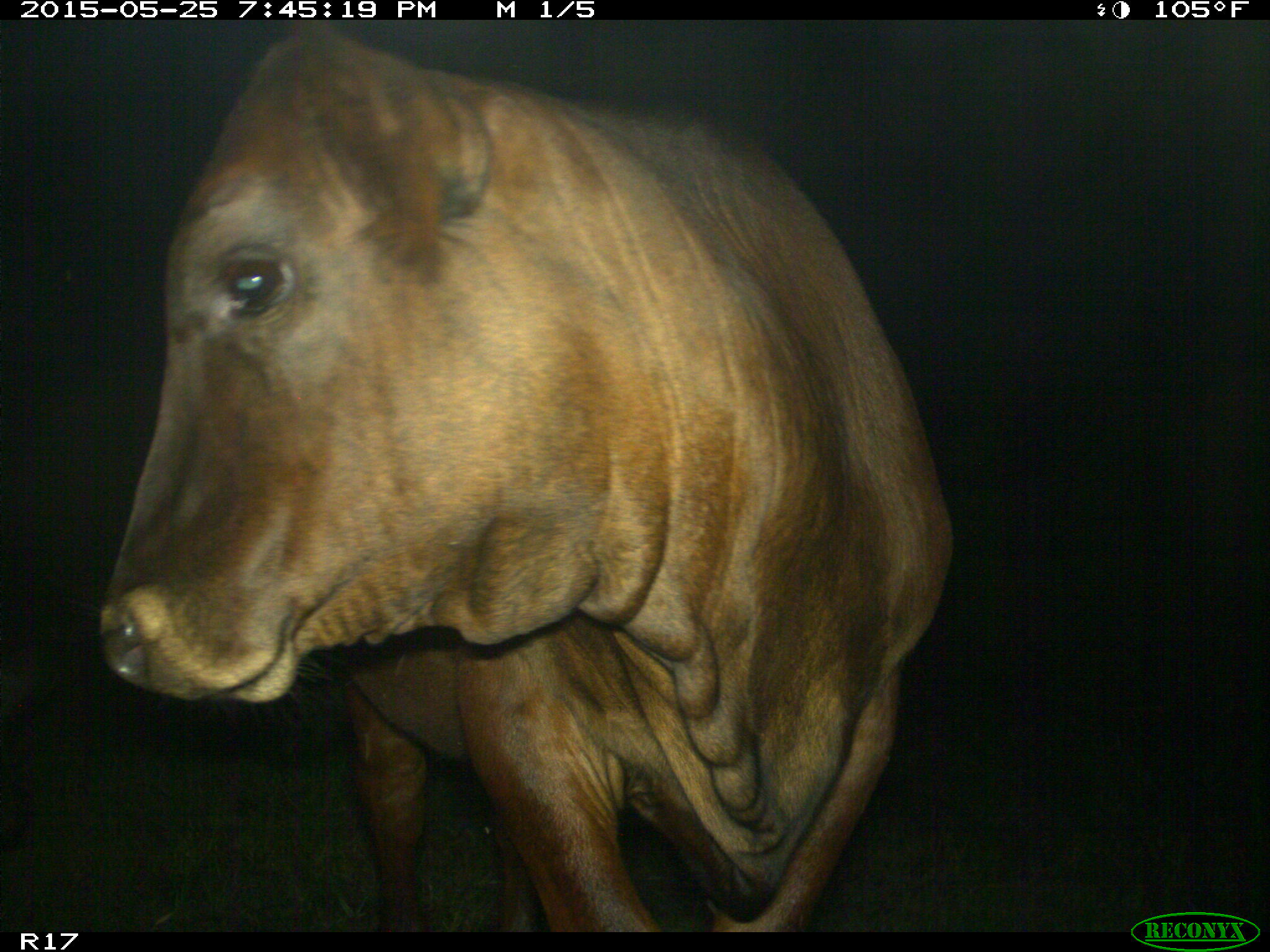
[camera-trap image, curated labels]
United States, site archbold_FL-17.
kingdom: Animalia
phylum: Chordata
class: Mammalia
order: Artiodactyla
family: Bovidae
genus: Bos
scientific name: Bos taurus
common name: domestic cow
Bos taurus (domestic cow).